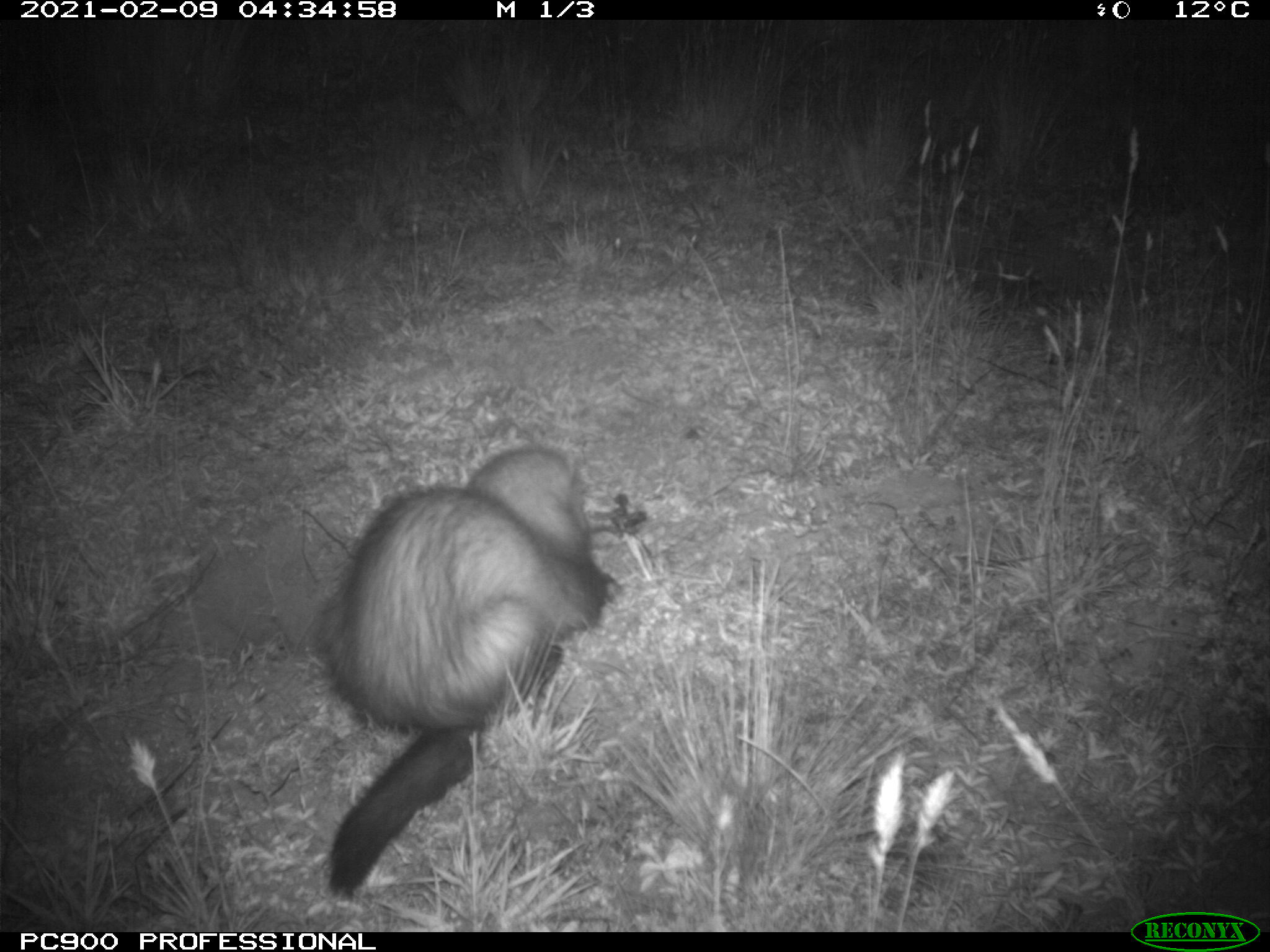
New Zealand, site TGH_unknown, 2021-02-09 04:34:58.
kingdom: Animalia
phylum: Chordata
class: Mammalia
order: Carnivora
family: Mustelidae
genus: Mustela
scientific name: Mustela furo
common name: ferret